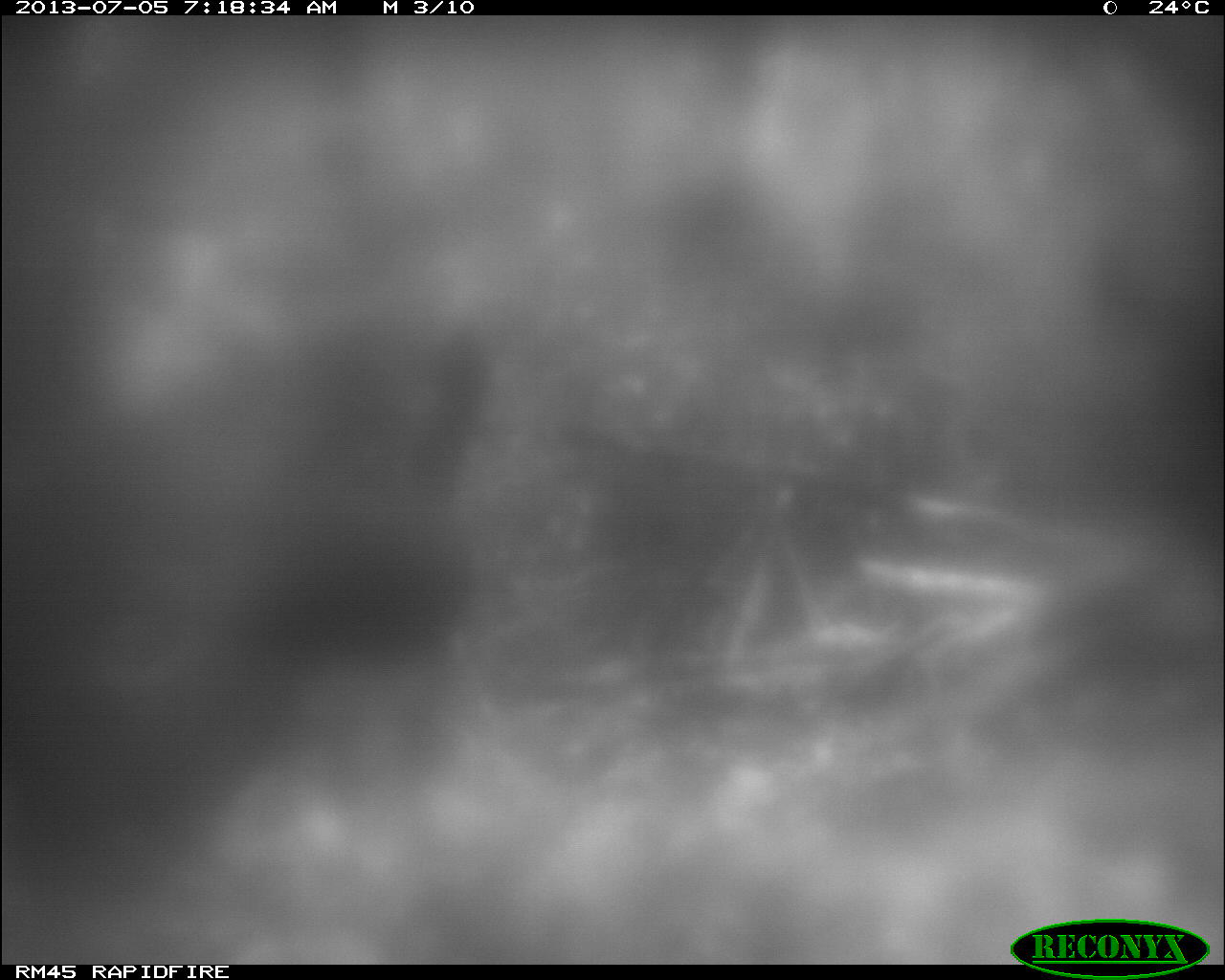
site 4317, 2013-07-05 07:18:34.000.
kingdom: Animalia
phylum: Chordata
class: Aves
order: Galliformes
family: Cracidae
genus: Crax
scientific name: Crax rubra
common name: great curassow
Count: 1.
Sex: male.